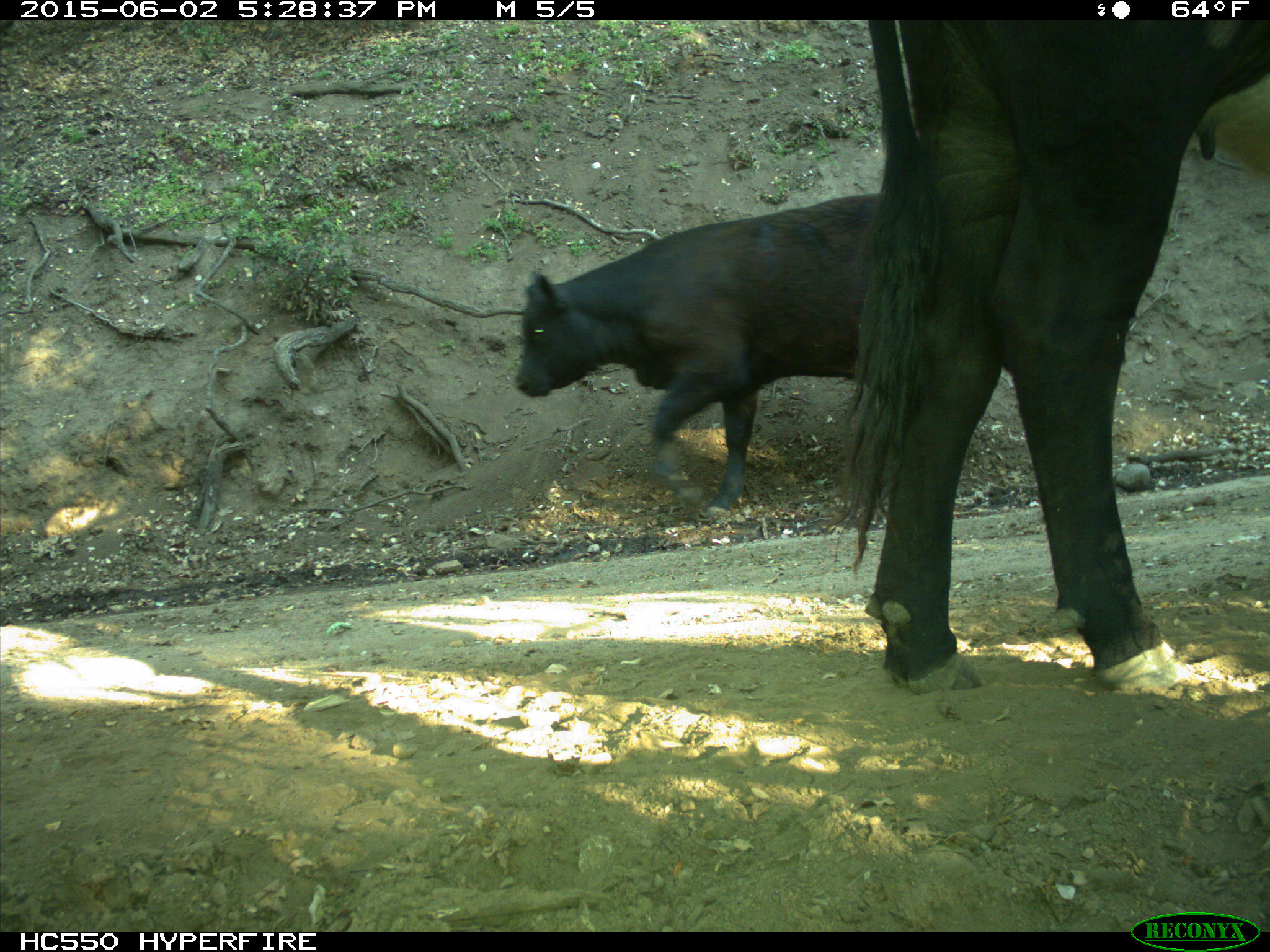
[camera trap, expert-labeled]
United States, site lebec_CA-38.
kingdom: Animalia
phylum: Chordata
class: Mammalia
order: Artiodactyla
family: Bovidae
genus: Bos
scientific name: Bos taurus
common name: domestic cow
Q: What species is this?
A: Bos taurus (domestic cow).